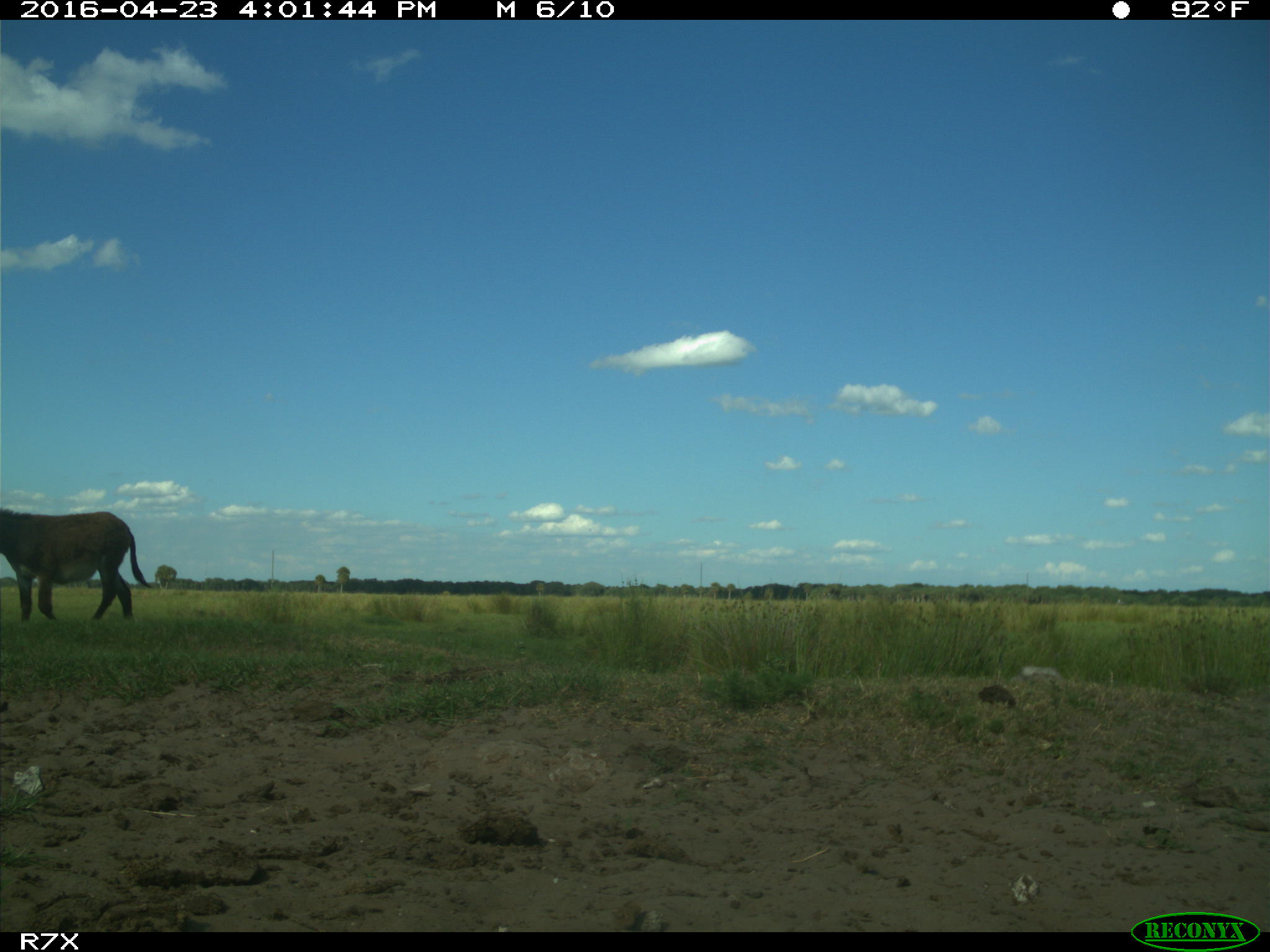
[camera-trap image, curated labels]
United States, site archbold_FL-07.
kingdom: Animalia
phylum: Chordata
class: Mammalia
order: Artiodactyla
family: Bovidae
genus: Bos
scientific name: Bos taurus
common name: domestic cow